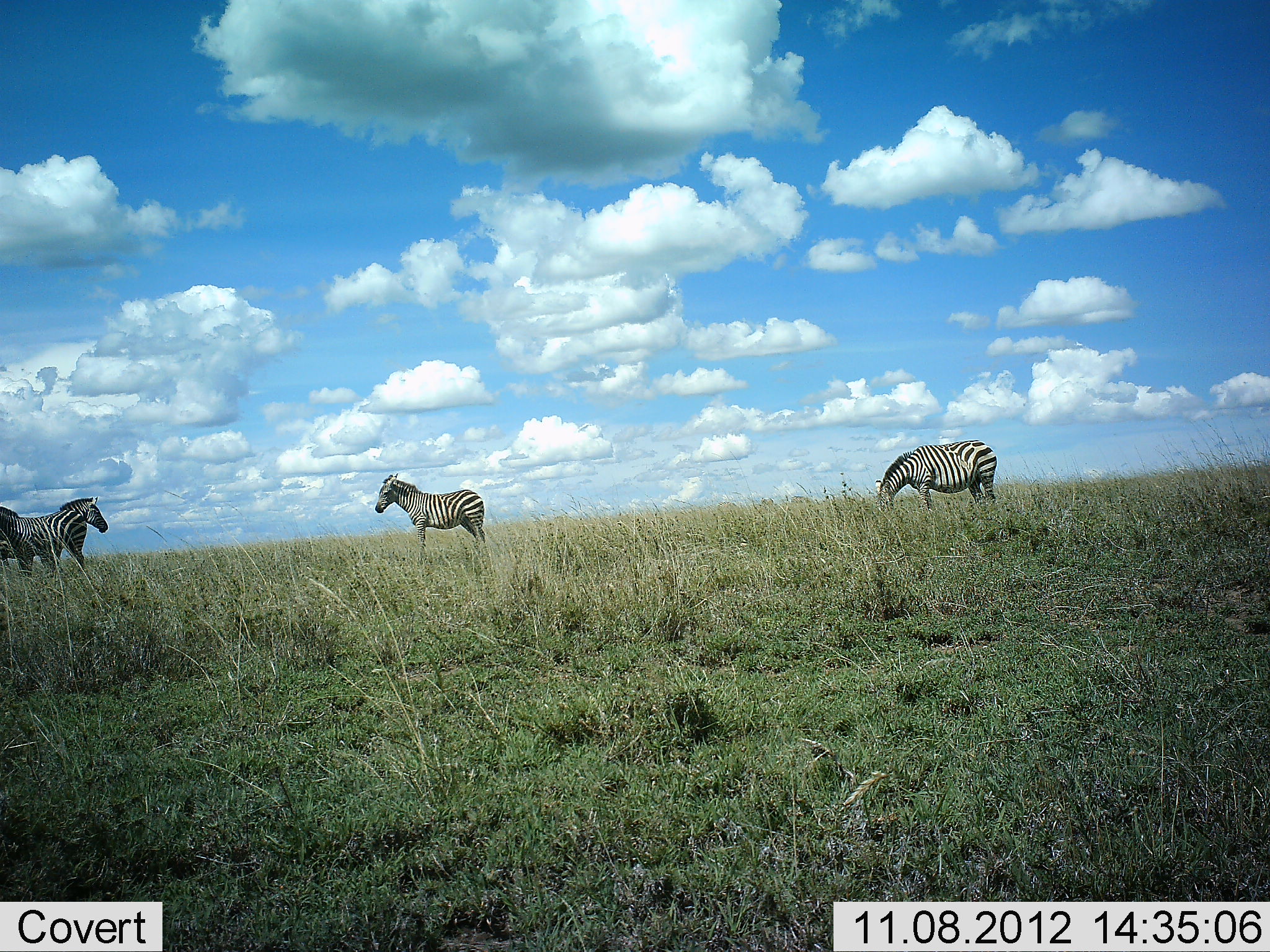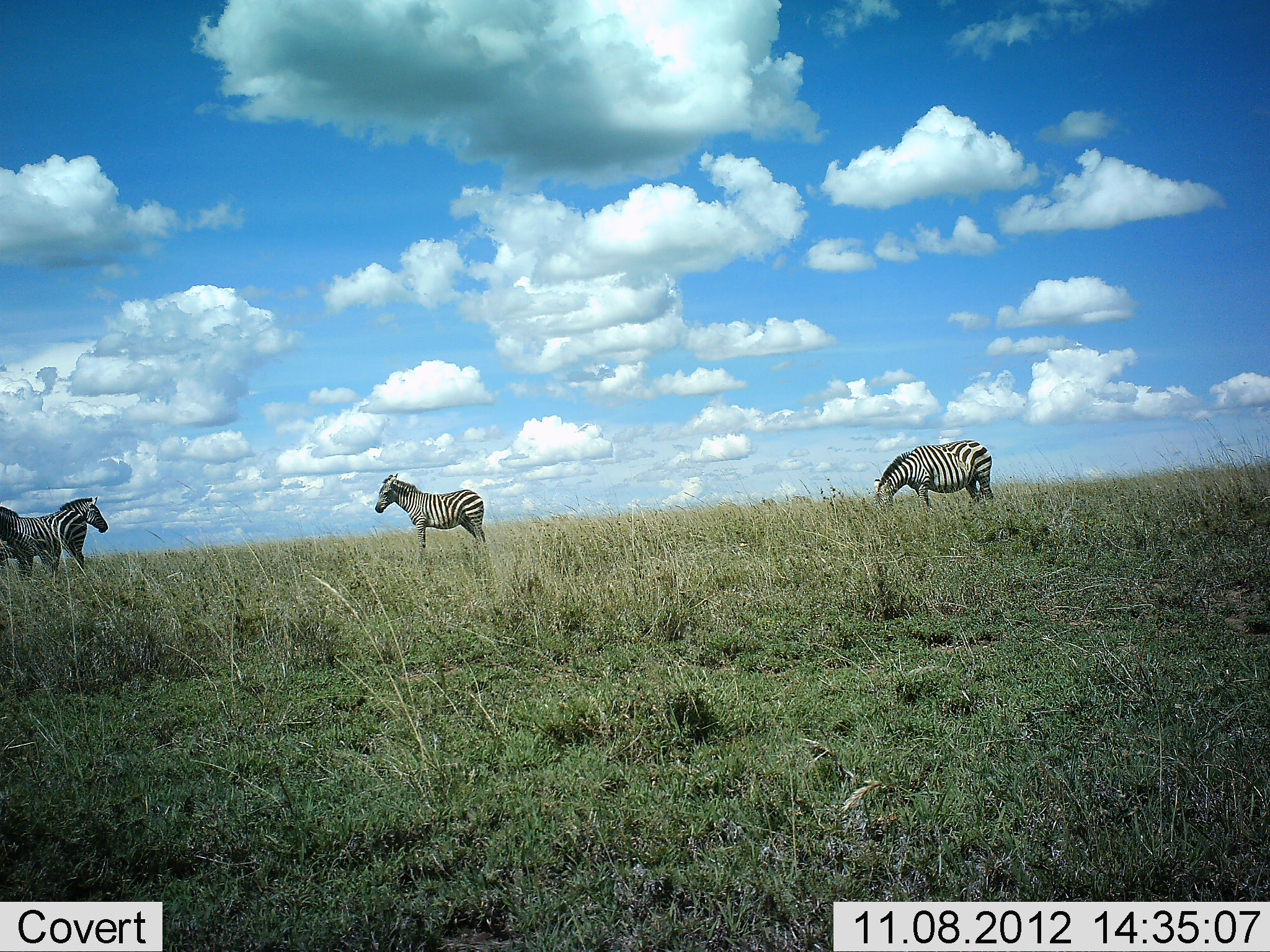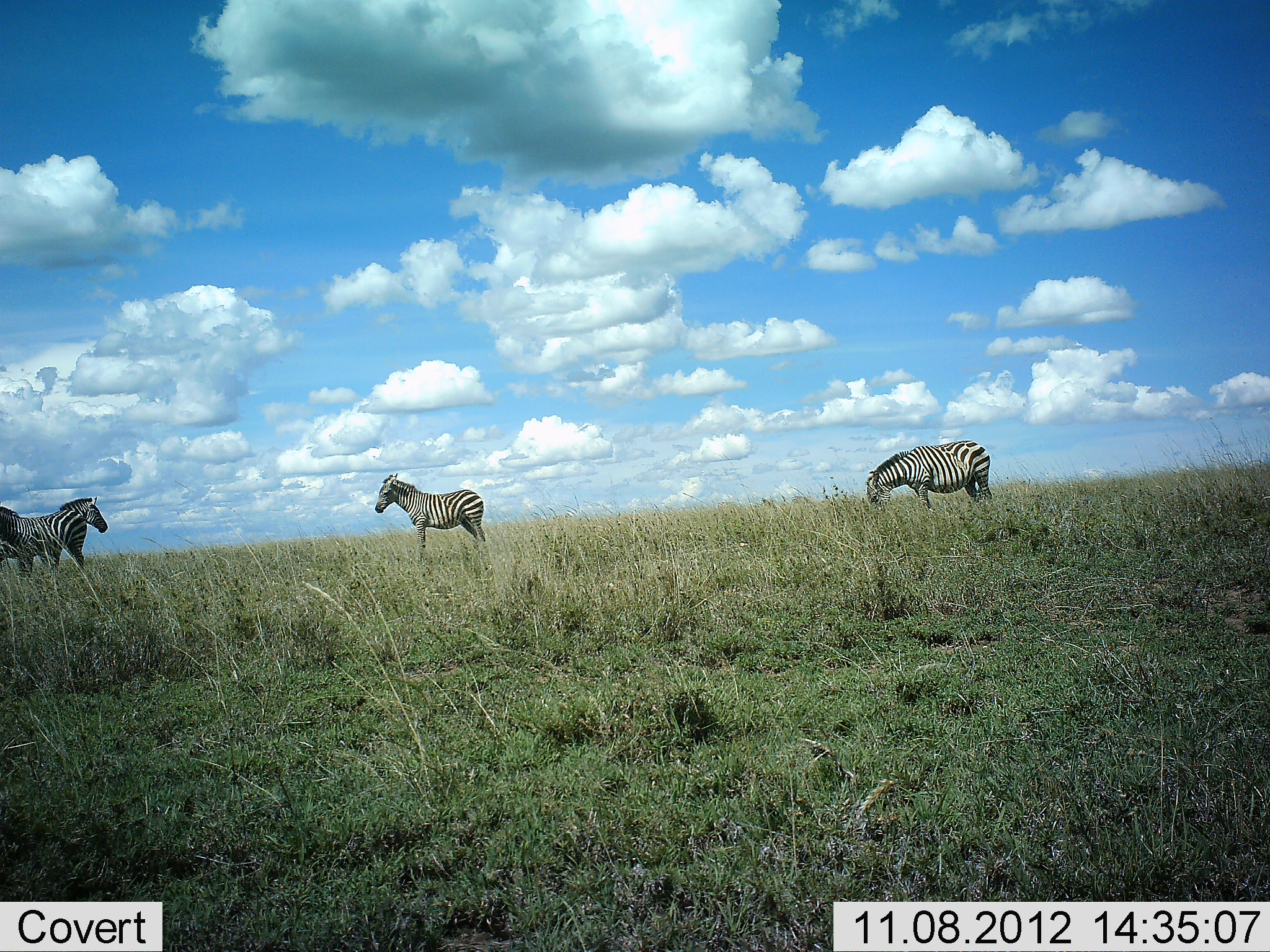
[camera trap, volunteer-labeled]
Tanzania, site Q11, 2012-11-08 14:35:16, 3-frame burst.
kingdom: Animalia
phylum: Chordata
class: Mammalia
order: Perissodactyla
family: Equidae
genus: Equus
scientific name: Equus quagga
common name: plains zebra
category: zebra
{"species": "zebra (plains zebra) (Equus quagga)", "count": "4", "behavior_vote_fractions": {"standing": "100%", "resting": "0%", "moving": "0%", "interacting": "0%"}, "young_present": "20%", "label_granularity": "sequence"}